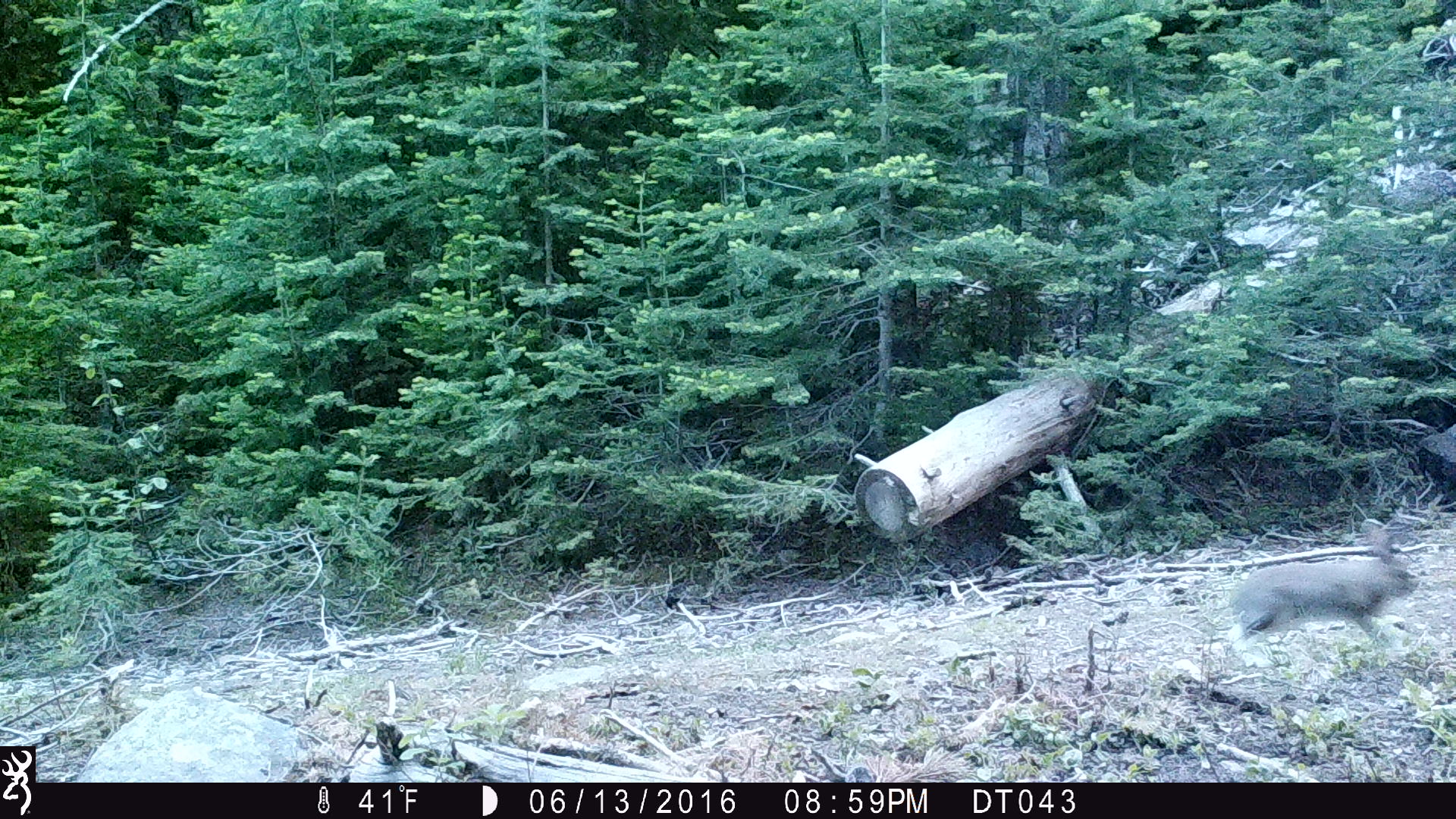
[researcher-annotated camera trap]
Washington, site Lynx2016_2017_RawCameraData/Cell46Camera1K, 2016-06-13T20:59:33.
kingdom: Animalia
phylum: Chordata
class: Mammalia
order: Lagomorpha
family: Leporidae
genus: Lepus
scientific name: Lepus americanus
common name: snowshoe hare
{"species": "Lepus americanus (snowshoe hare)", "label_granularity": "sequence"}